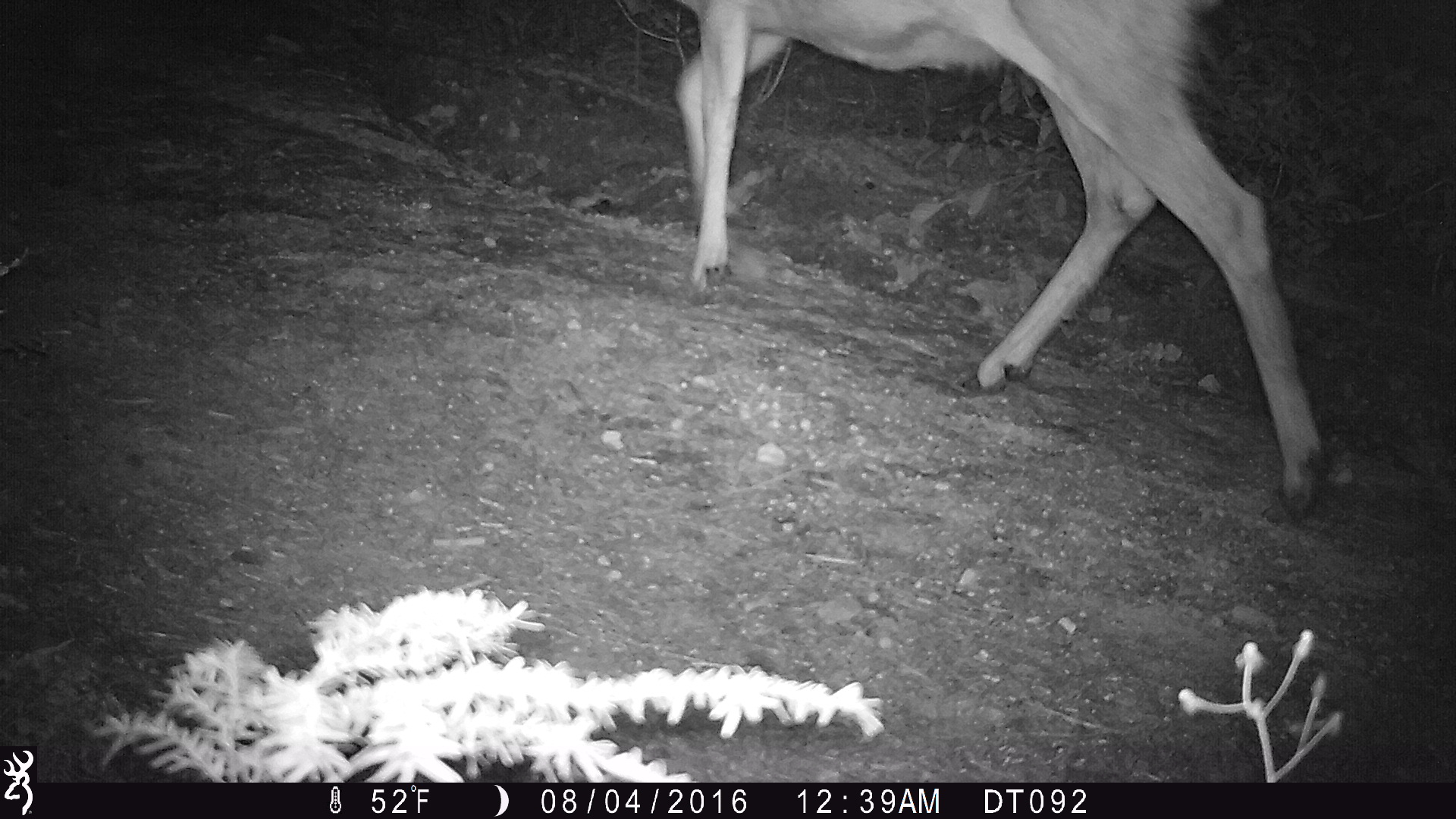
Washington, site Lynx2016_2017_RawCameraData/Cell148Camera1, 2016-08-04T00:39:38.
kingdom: Animalia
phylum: Chordata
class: Mammalia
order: Artiodactyla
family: Cervidae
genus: Odocoileus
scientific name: Odocoileus hemionus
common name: mule deer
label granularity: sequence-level